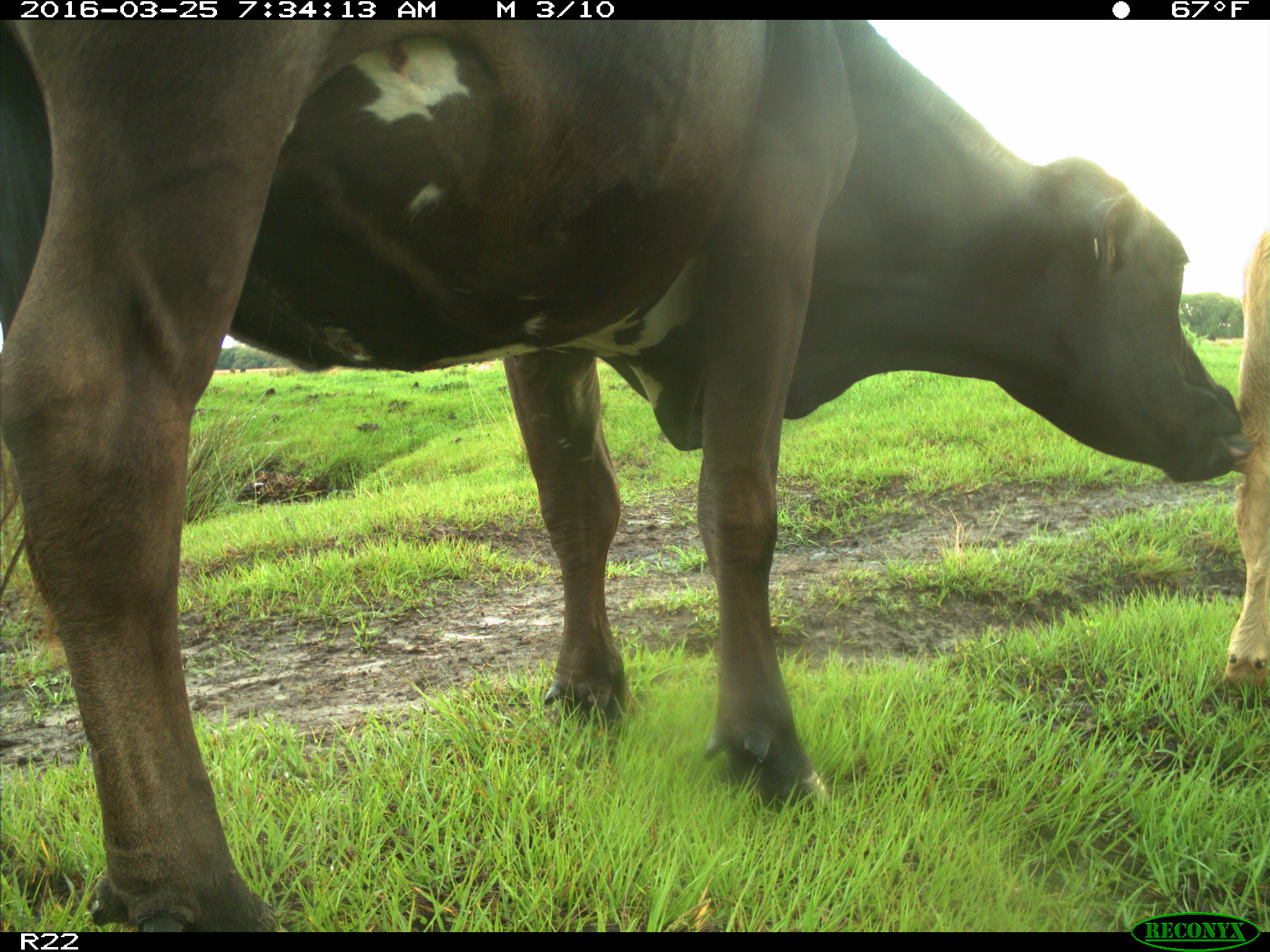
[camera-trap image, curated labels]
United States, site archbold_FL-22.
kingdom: Animalia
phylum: Chordata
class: Mammalia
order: Artiodactyla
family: Bovidae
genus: Bos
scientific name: Bos taurus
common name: domestic cow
Bos taurus (domestic cow).